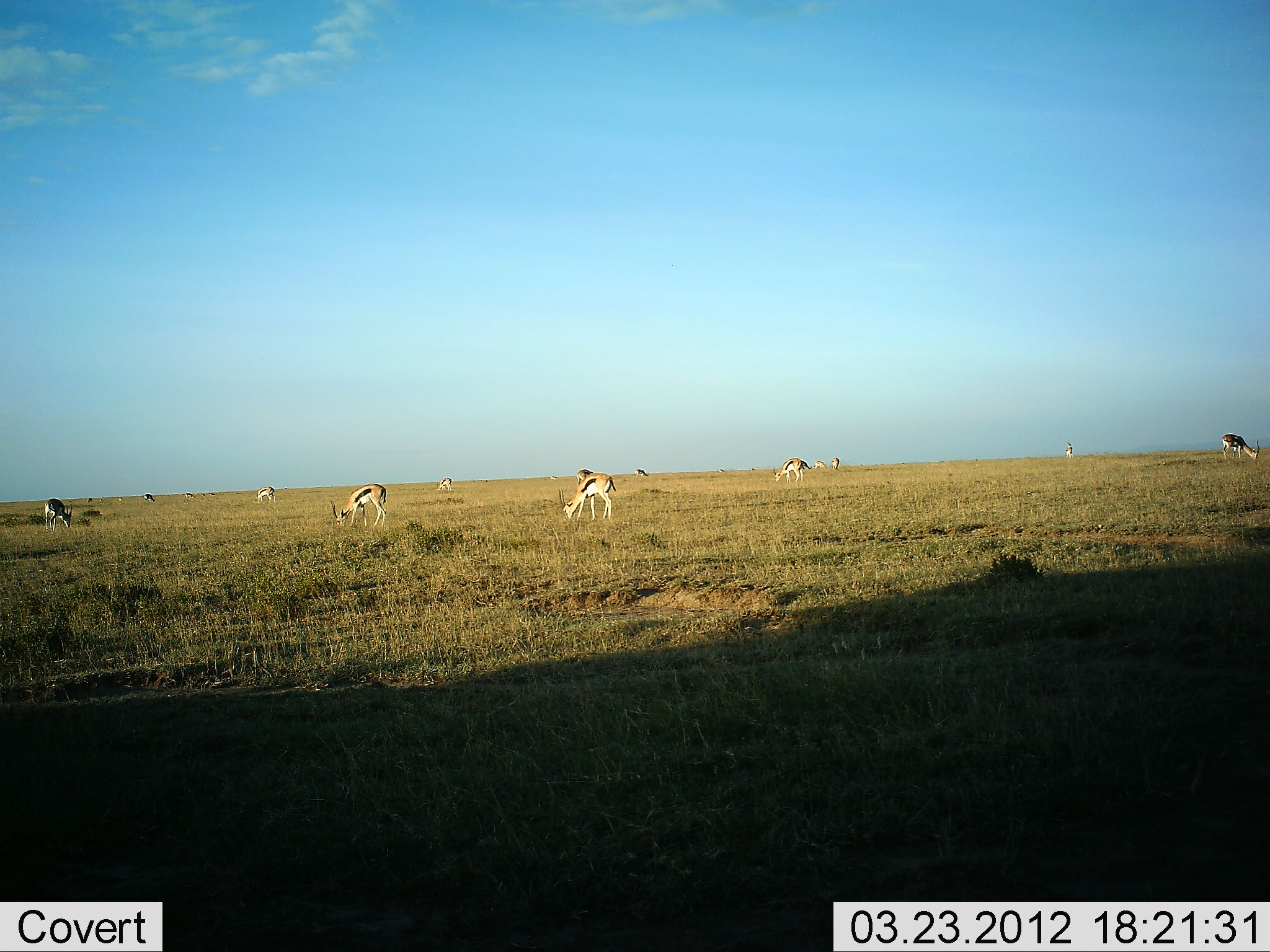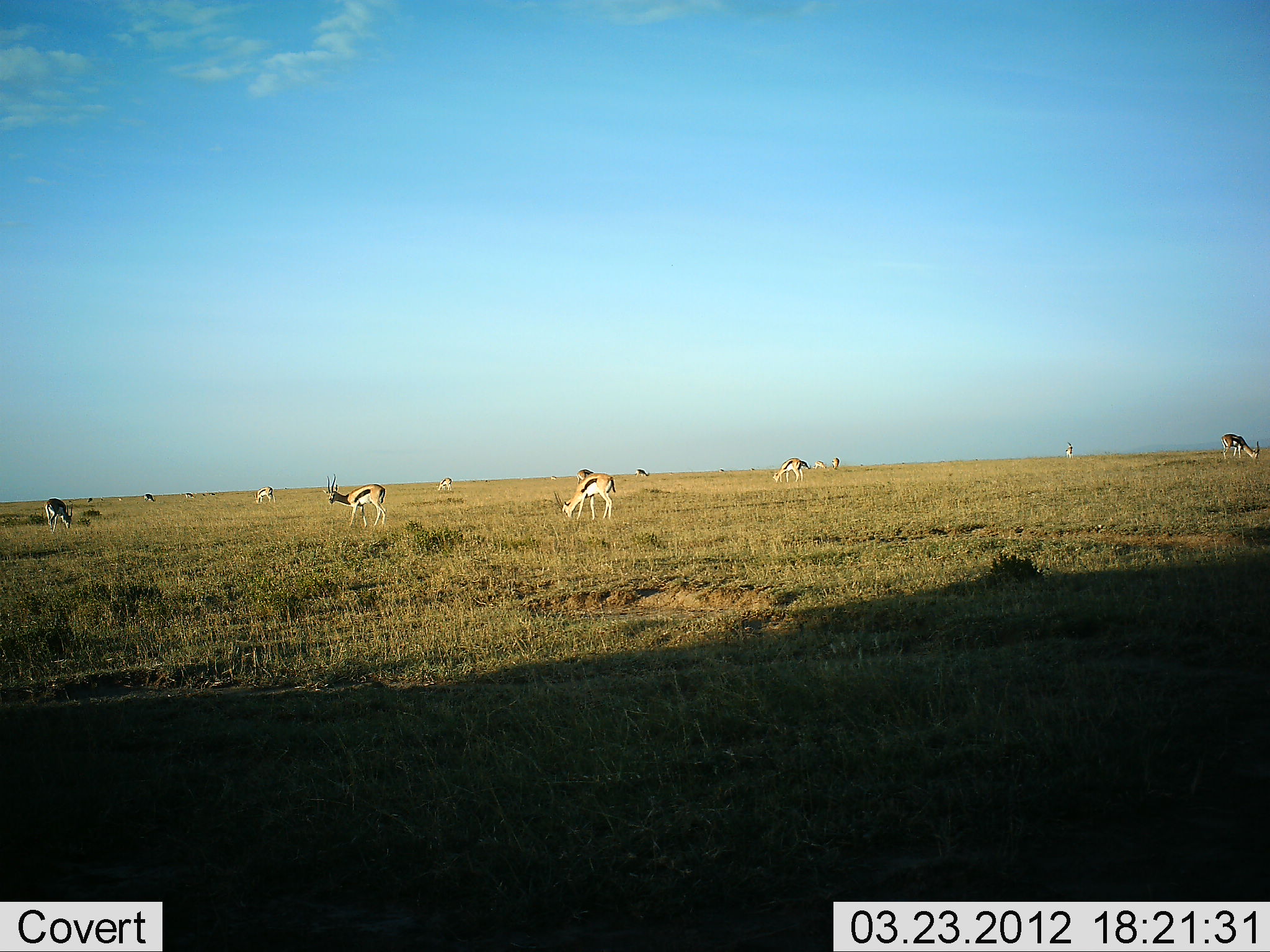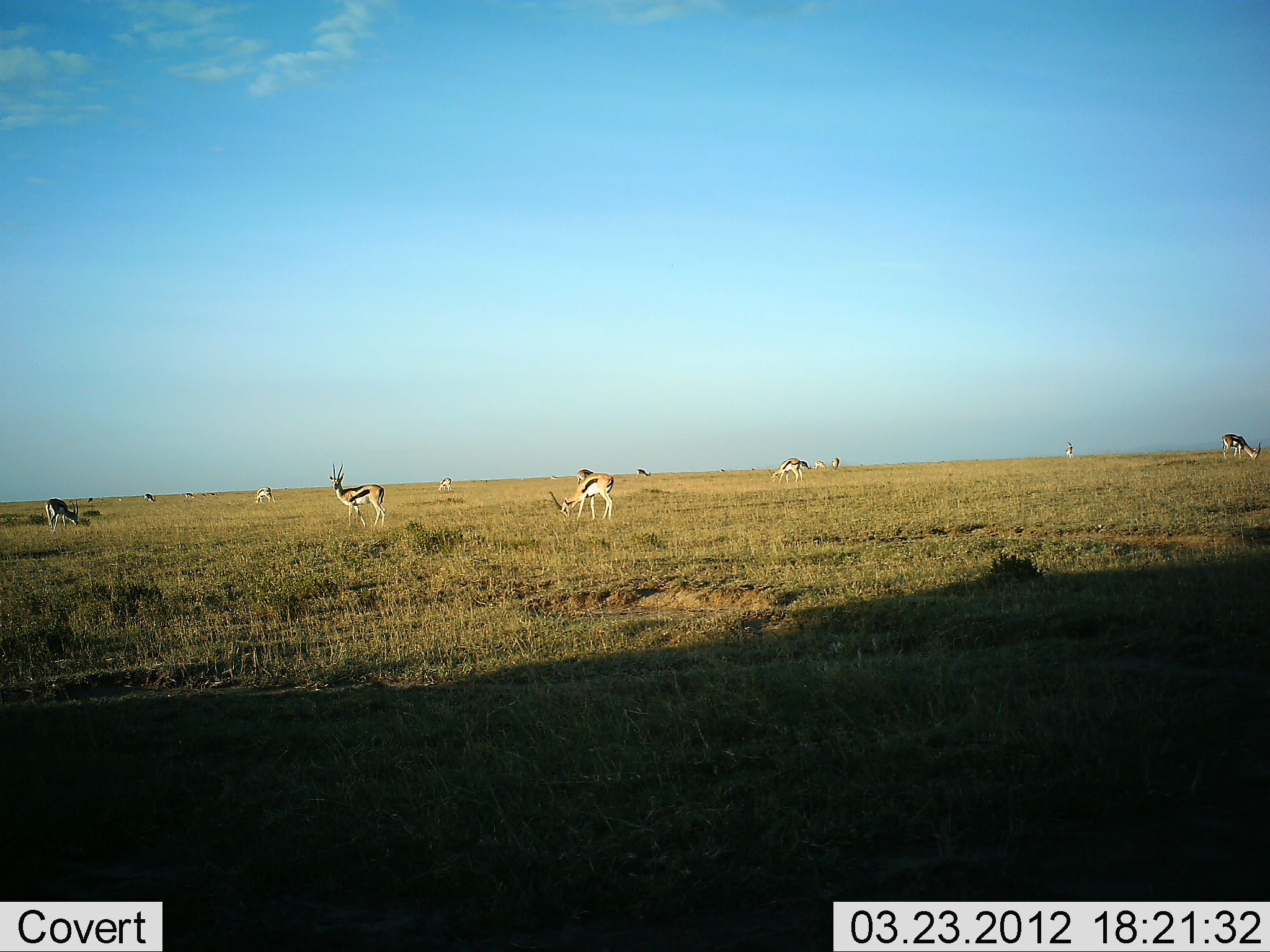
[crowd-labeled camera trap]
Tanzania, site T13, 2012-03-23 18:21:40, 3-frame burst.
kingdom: Animalia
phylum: Chordata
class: Mammalia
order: Artiodactyla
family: Bovidae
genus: Eudorcas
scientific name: Eudorcas thomsonii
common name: thomson's gazelle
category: gazellethomsons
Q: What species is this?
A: Gazellethomsons (thomson's gazelle) (Eudorcas thomsonii).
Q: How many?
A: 11-50.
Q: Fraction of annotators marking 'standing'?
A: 56%.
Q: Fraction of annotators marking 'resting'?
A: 0%.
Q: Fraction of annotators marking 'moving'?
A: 11%.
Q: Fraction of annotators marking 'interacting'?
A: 0%.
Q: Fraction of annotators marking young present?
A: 0%.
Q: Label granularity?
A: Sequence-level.